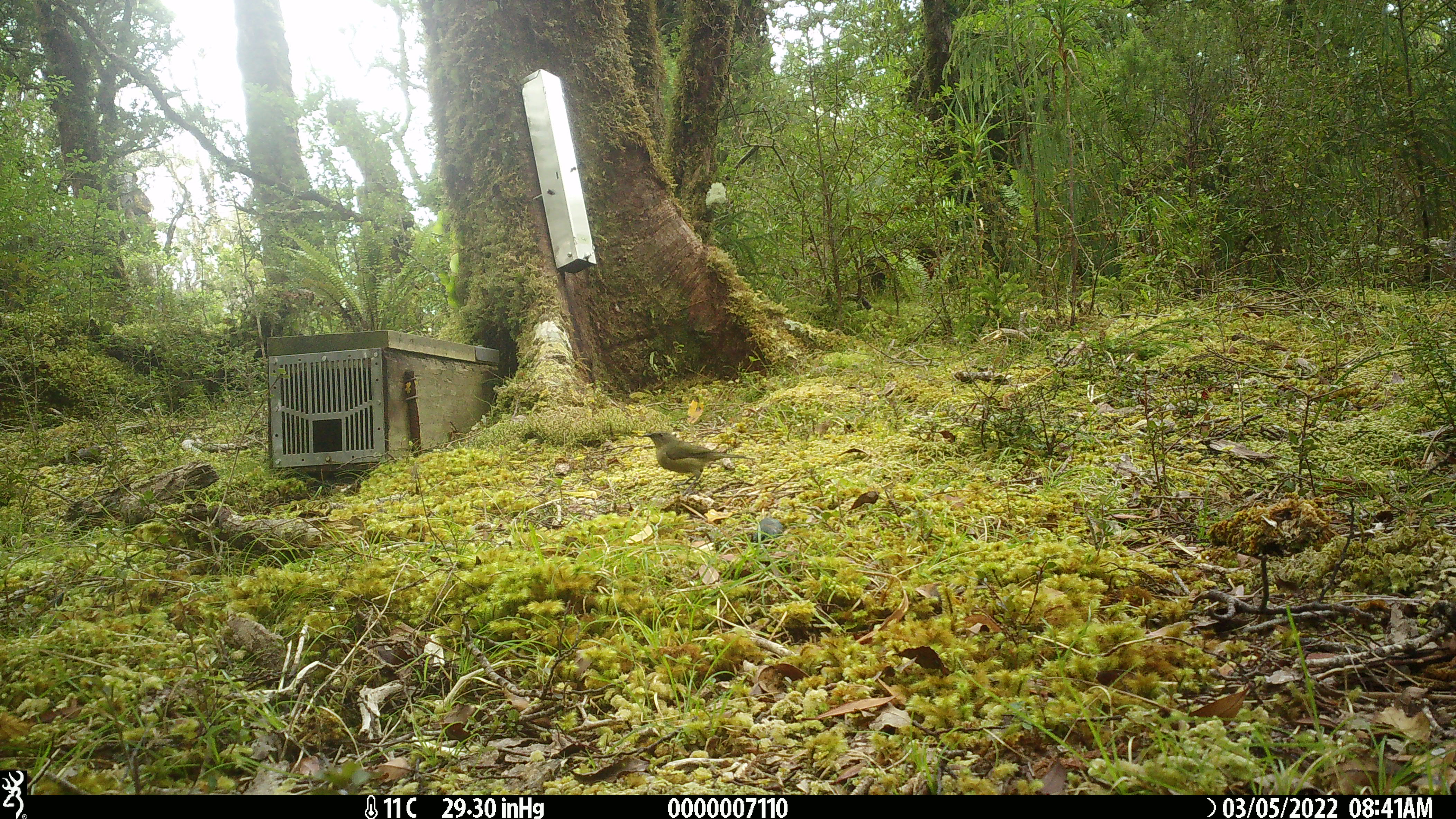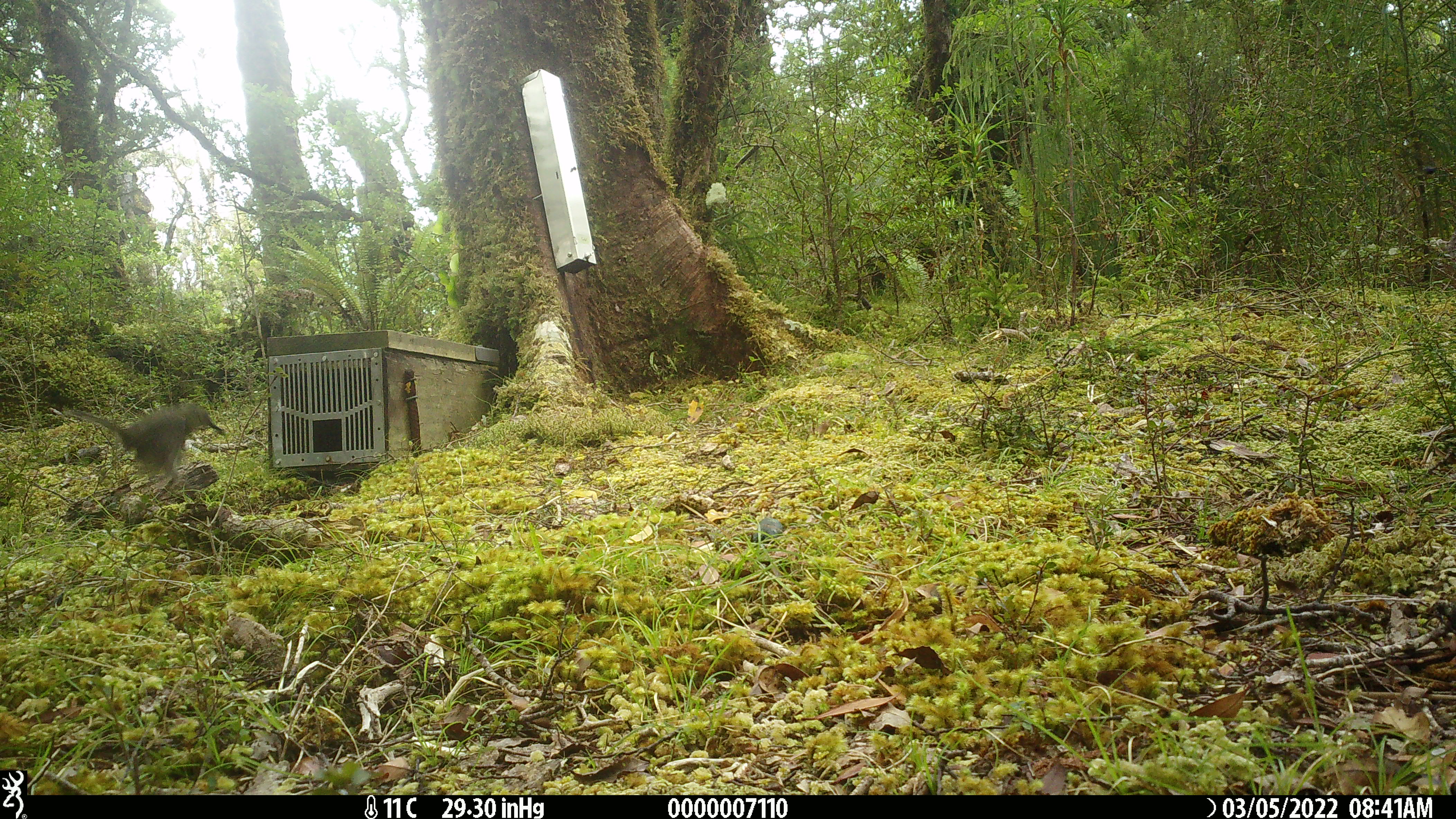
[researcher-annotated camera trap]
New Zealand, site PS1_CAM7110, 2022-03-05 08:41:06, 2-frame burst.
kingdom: Animalia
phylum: Chordata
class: Aves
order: Passeriformes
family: Meliphagidae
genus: Anthornis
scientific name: Anthornis melanura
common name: new zealand bellbird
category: bellbird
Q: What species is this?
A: Bellbird (new zealand bellbird) (Anthornis melanura).